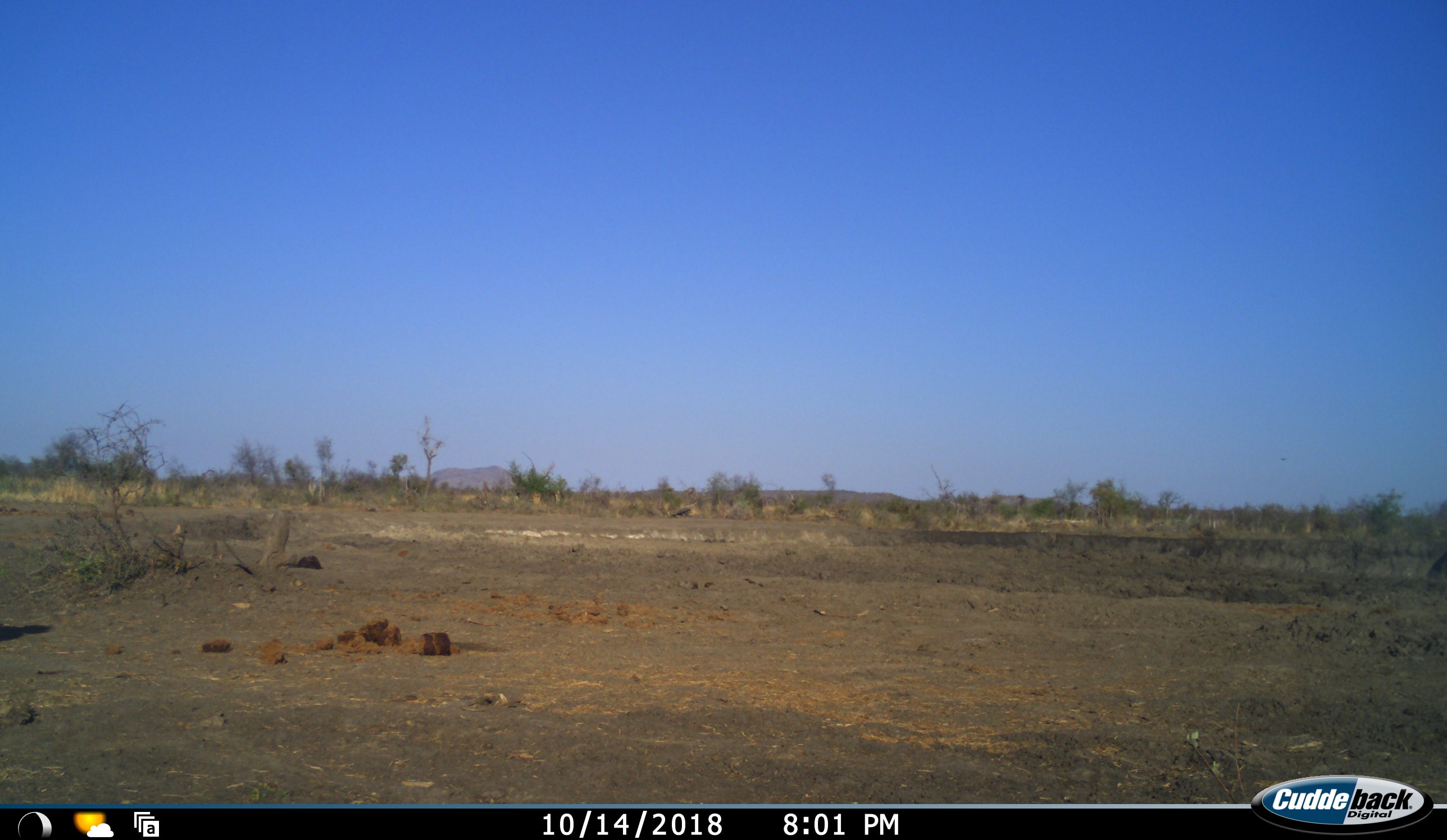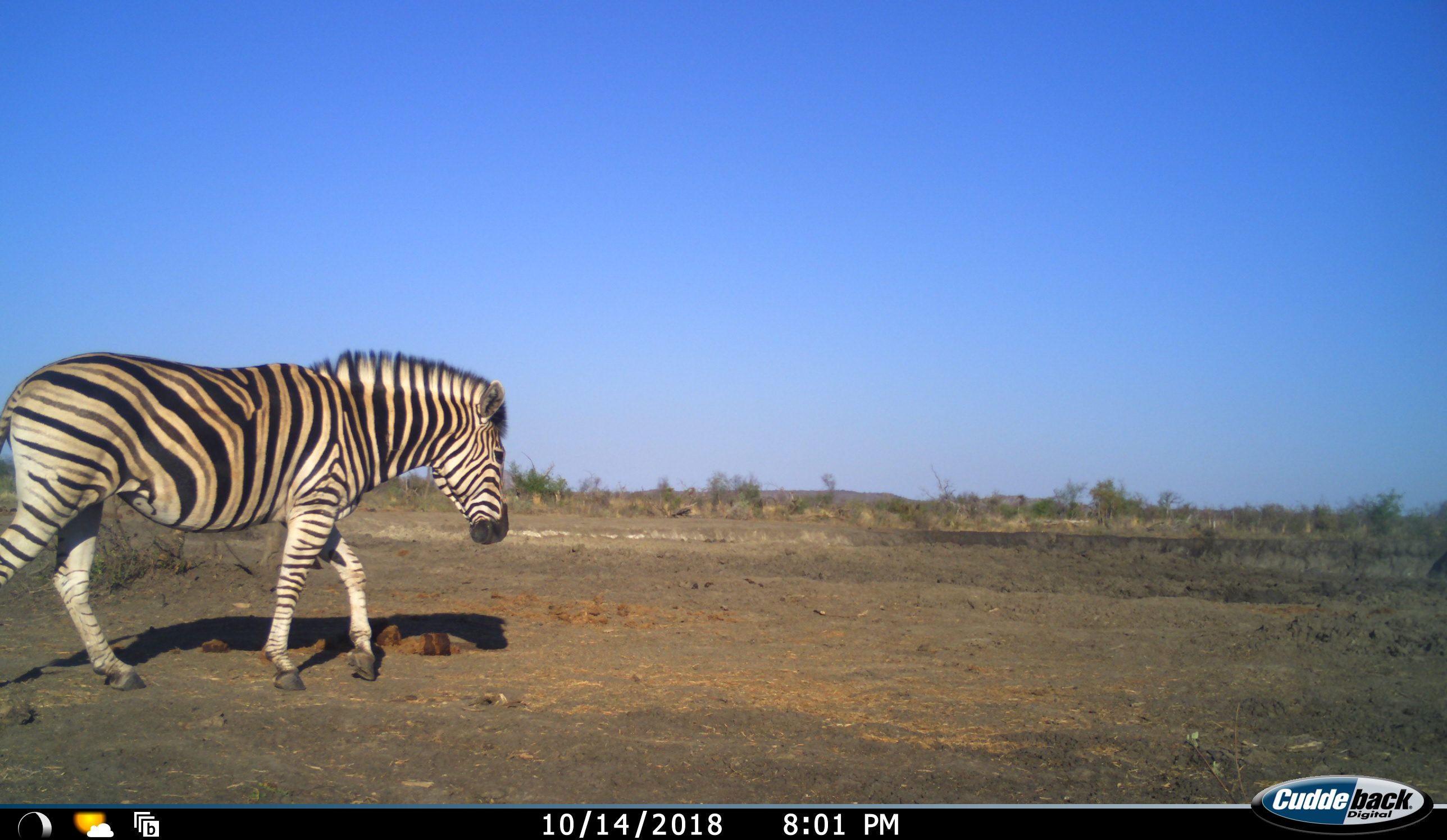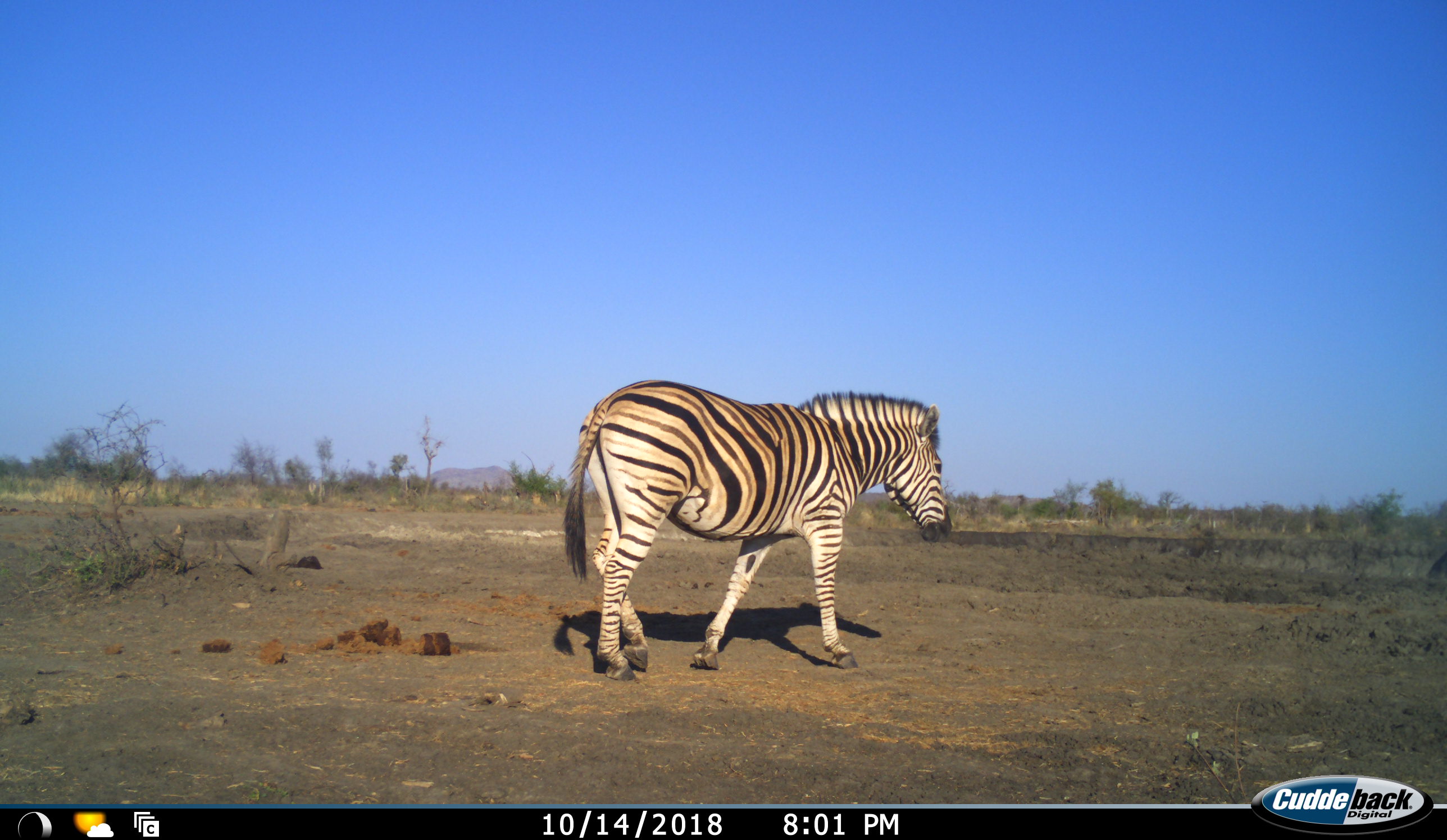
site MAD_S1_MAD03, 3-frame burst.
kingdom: Animalia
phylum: Chordata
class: Mammalia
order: Perissodactyla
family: Equidae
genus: Equus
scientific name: Equus quagga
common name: plains zebra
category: zebraplains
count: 1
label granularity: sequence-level